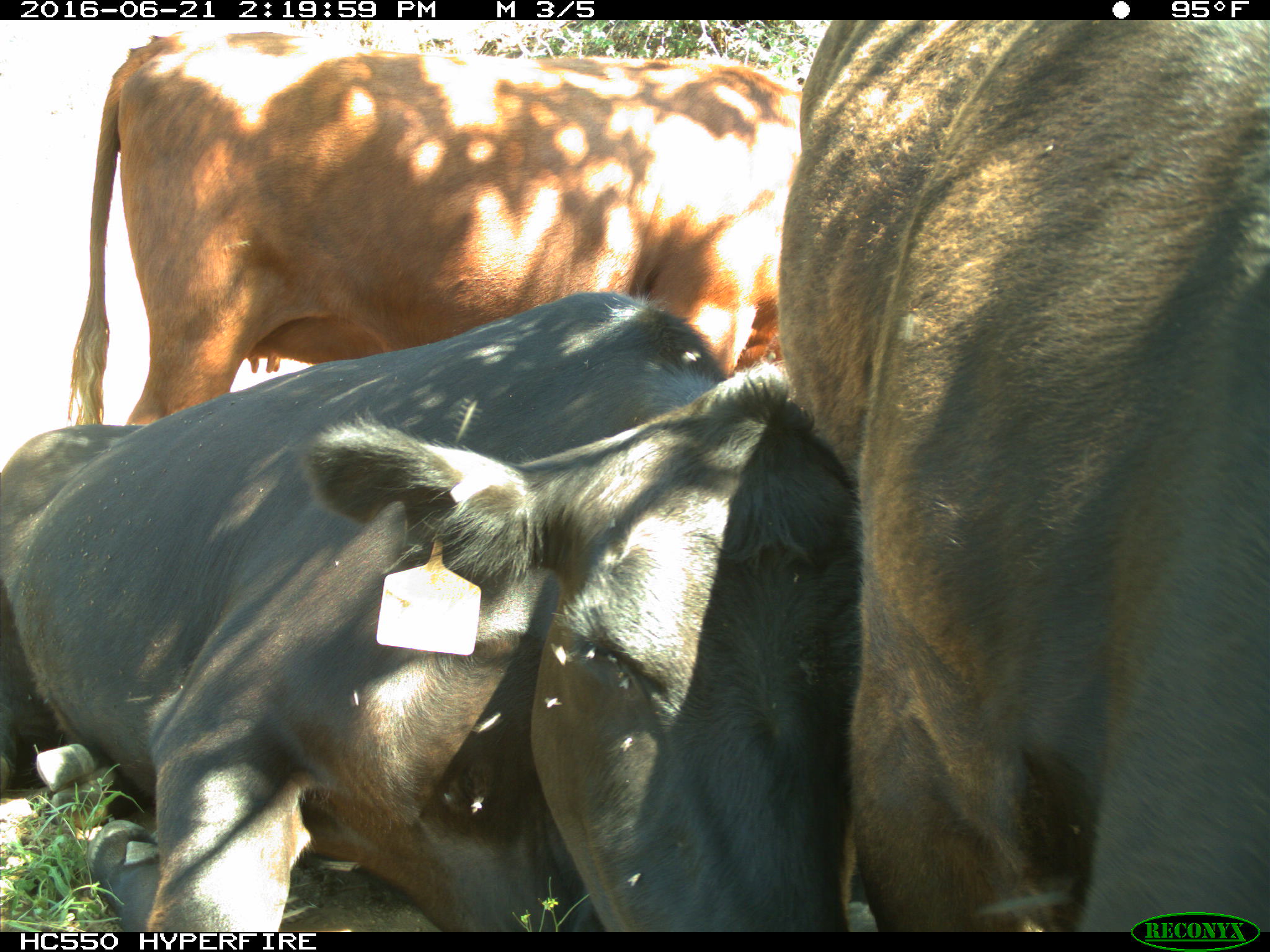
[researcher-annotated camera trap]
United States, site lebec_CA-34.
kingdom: Animalia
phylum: Chordata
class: Mammalia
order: Artiodactyla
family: Bovidae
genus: Bos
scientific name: Bos taurus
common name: domestic cow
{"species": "Bos taurus (domestic cow)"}